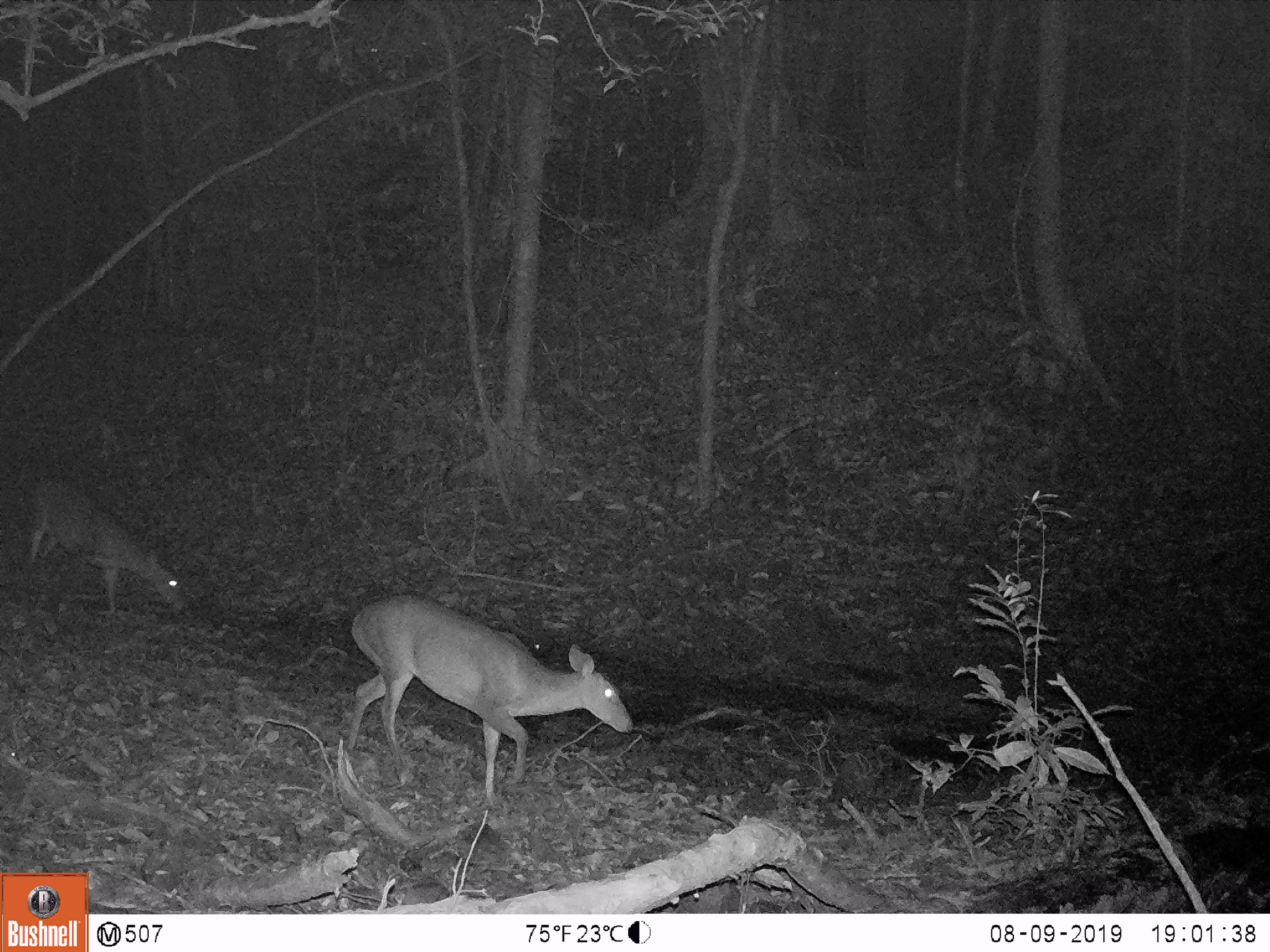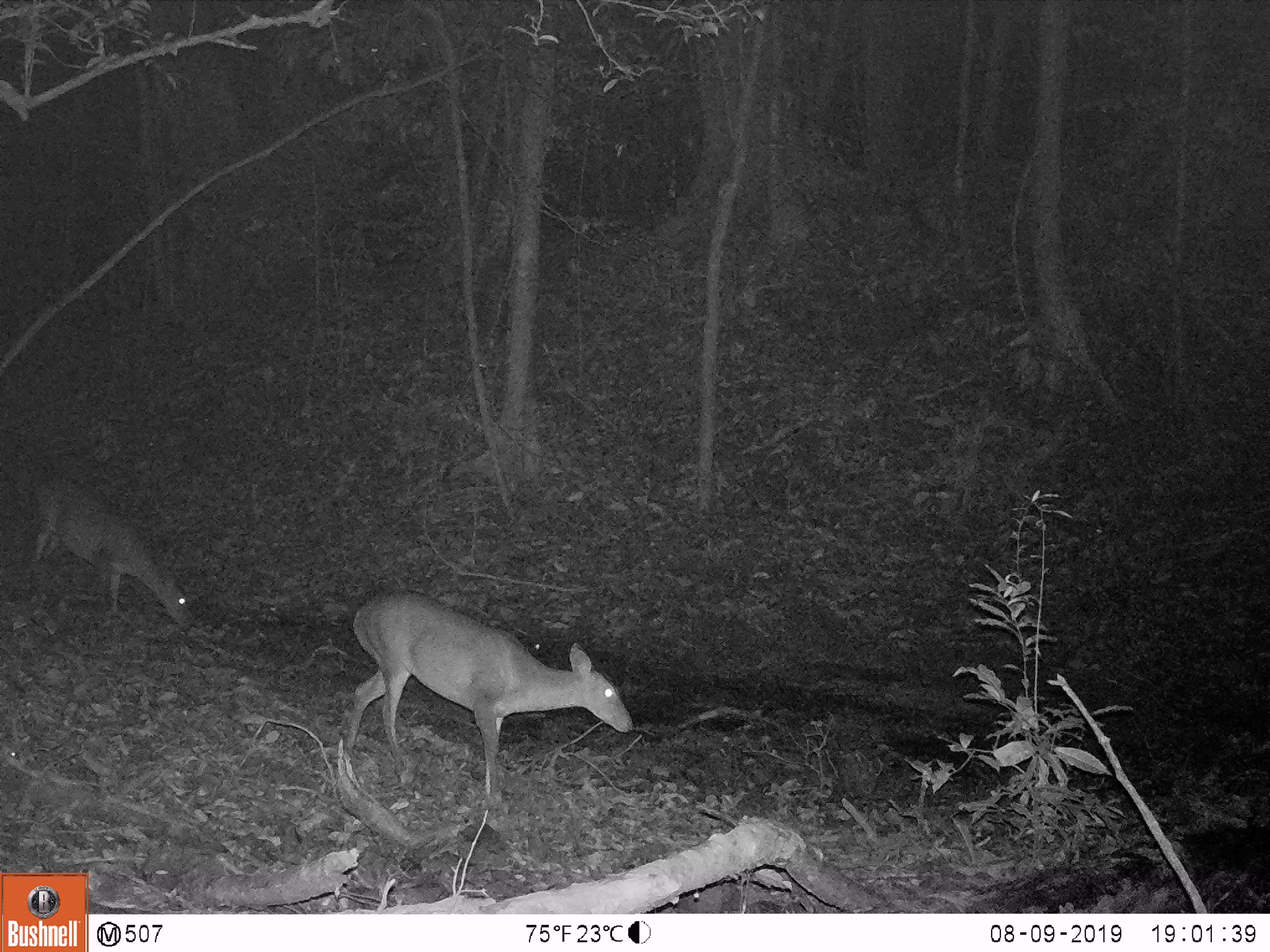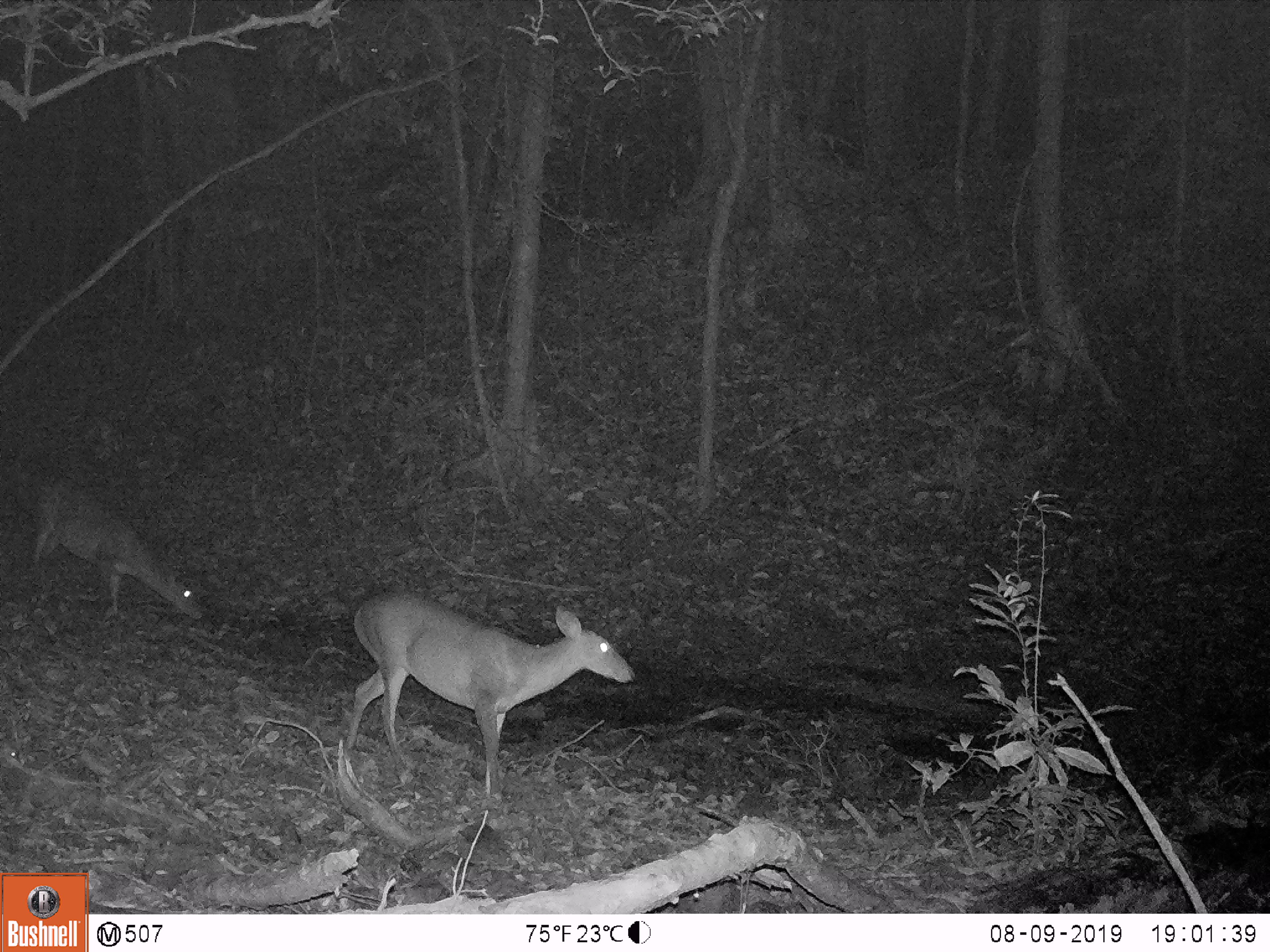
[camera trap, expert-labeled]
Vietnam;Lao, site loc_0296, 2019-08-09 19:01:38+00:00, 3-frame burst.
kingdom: Animalia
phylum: Chordata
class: Mammalia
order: Artiodactyla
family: Cervidae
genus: Muntiacus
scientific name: Muntiacus vuquangensis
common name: large-antlered muntjac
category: large antlered muntjac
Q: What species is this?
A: Large antlered muntjac (large-antlered muntjac) (Muntiacus vuquangensis).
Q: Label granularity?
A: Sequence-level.